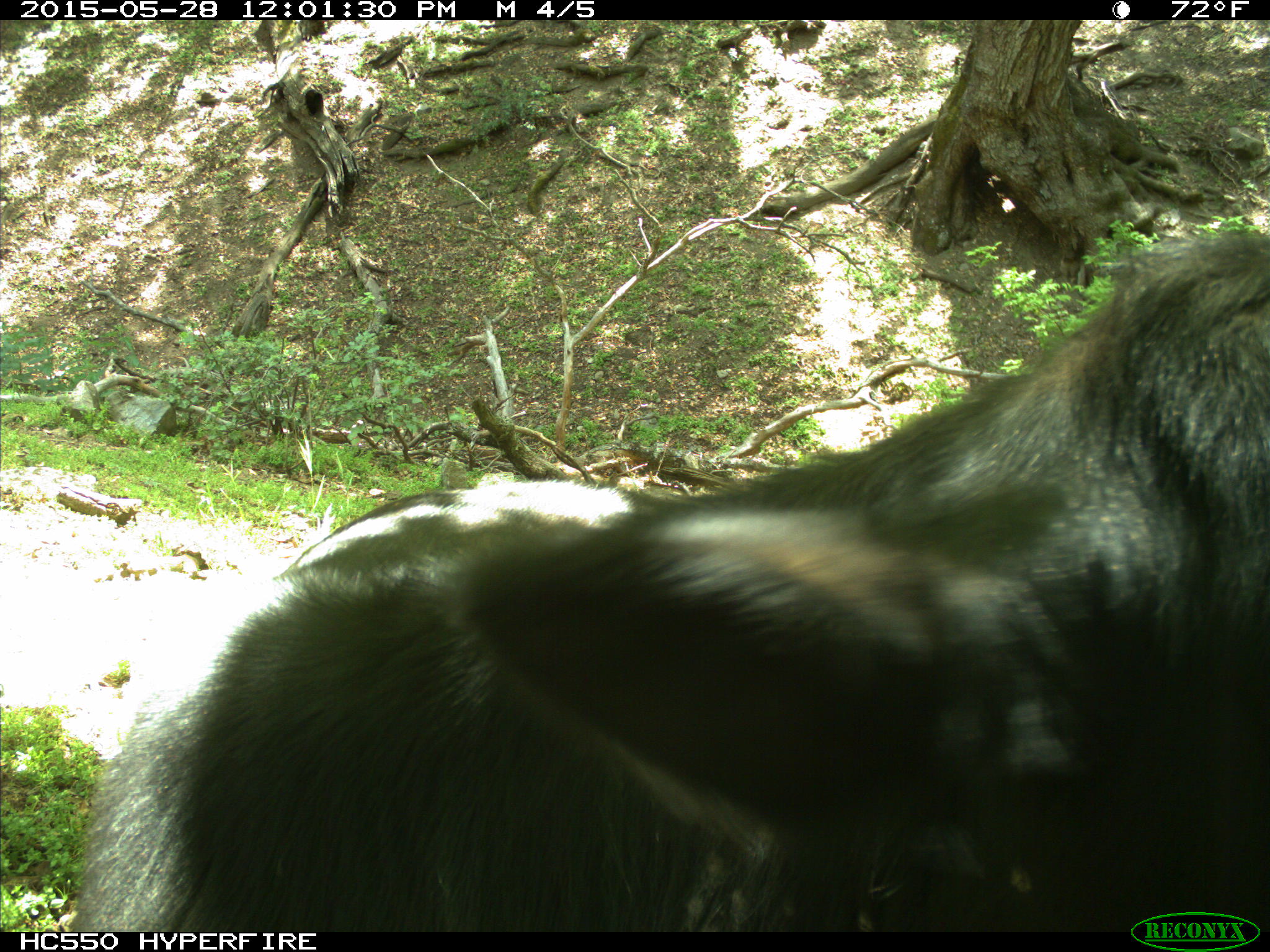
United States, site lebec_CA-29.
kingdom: Animalia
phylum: Chordata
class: Mammalia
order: Artiodactyla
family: Bovidae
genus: Bos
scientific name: Bos taurus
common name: domestic cow